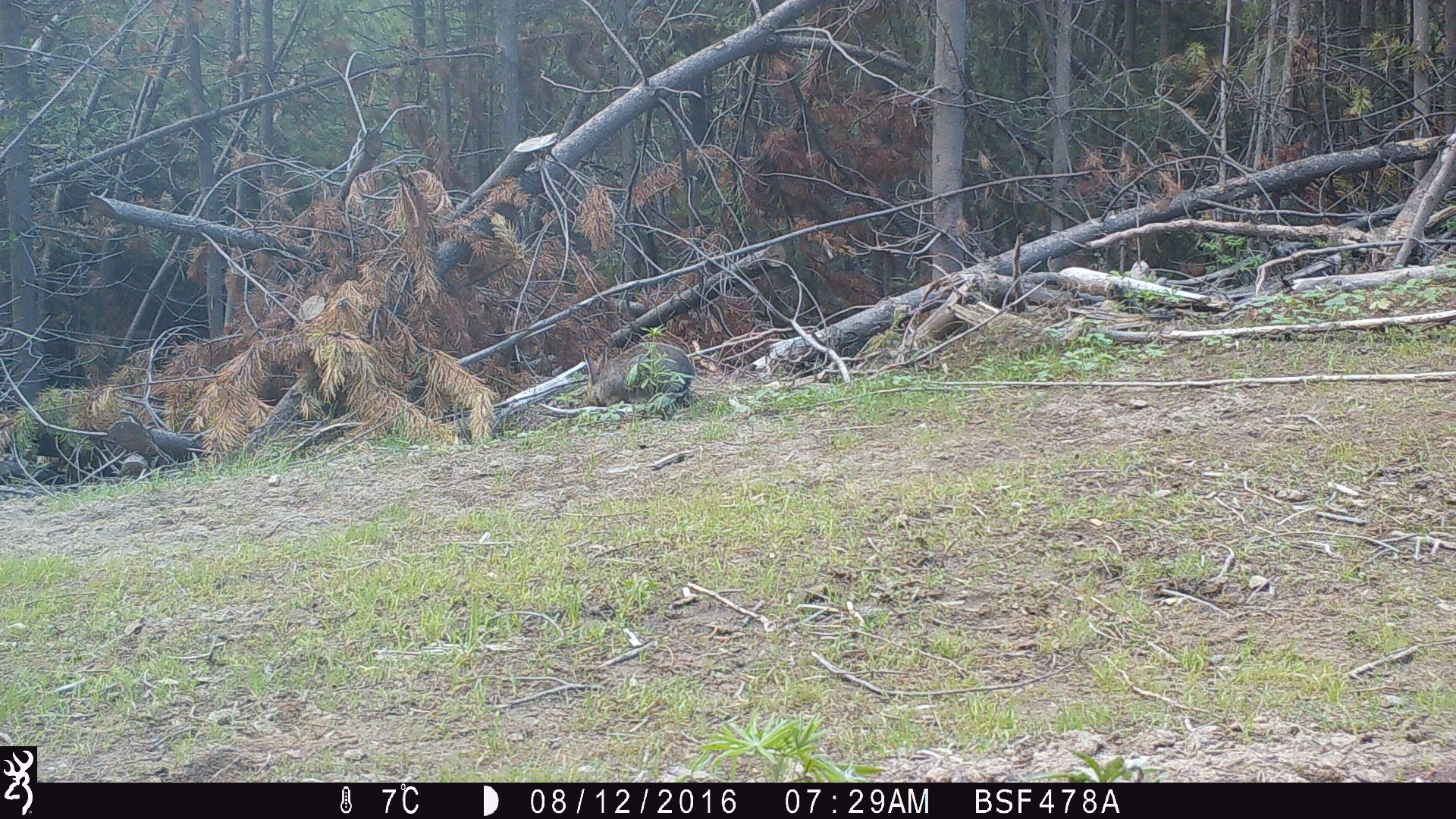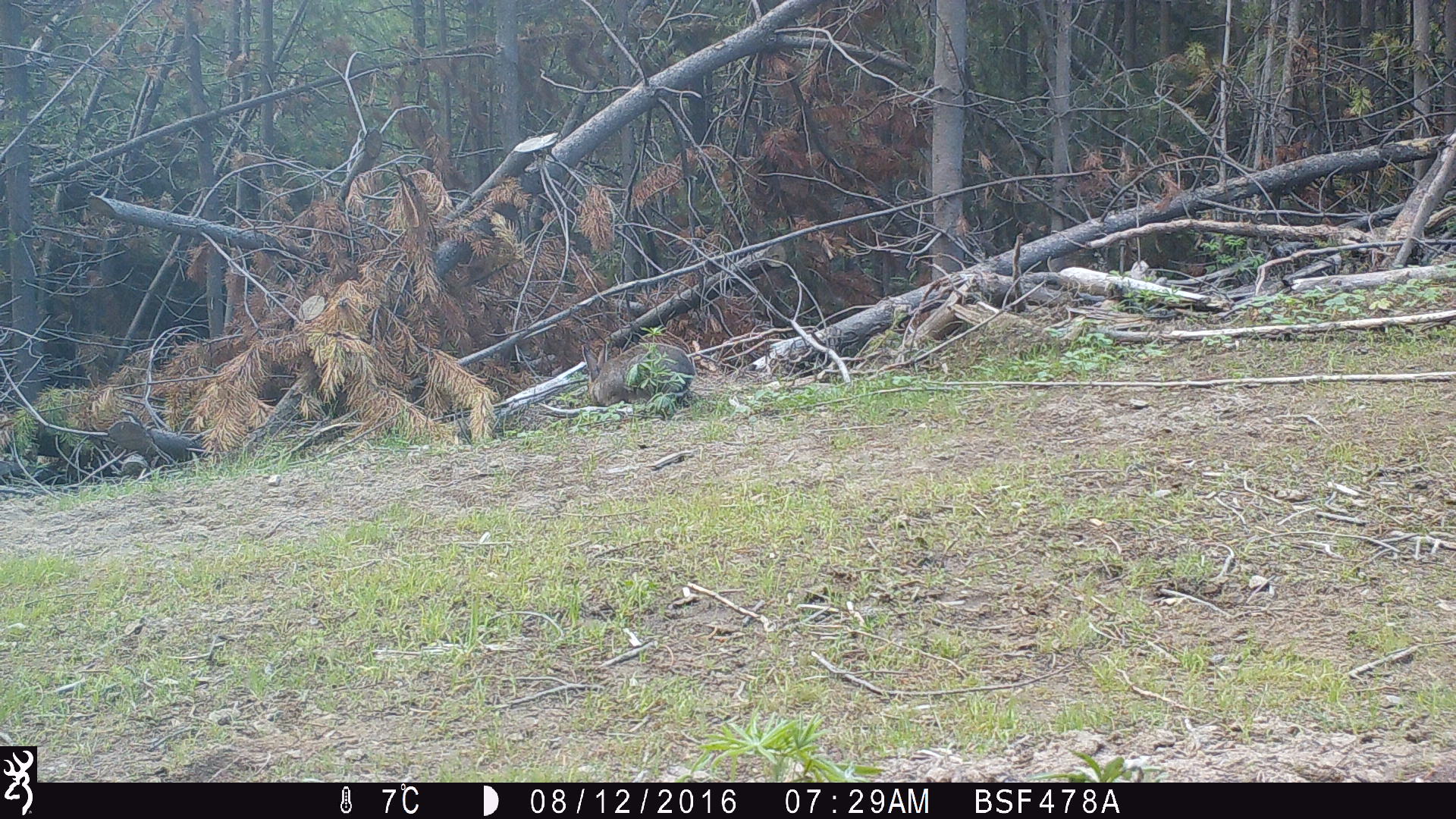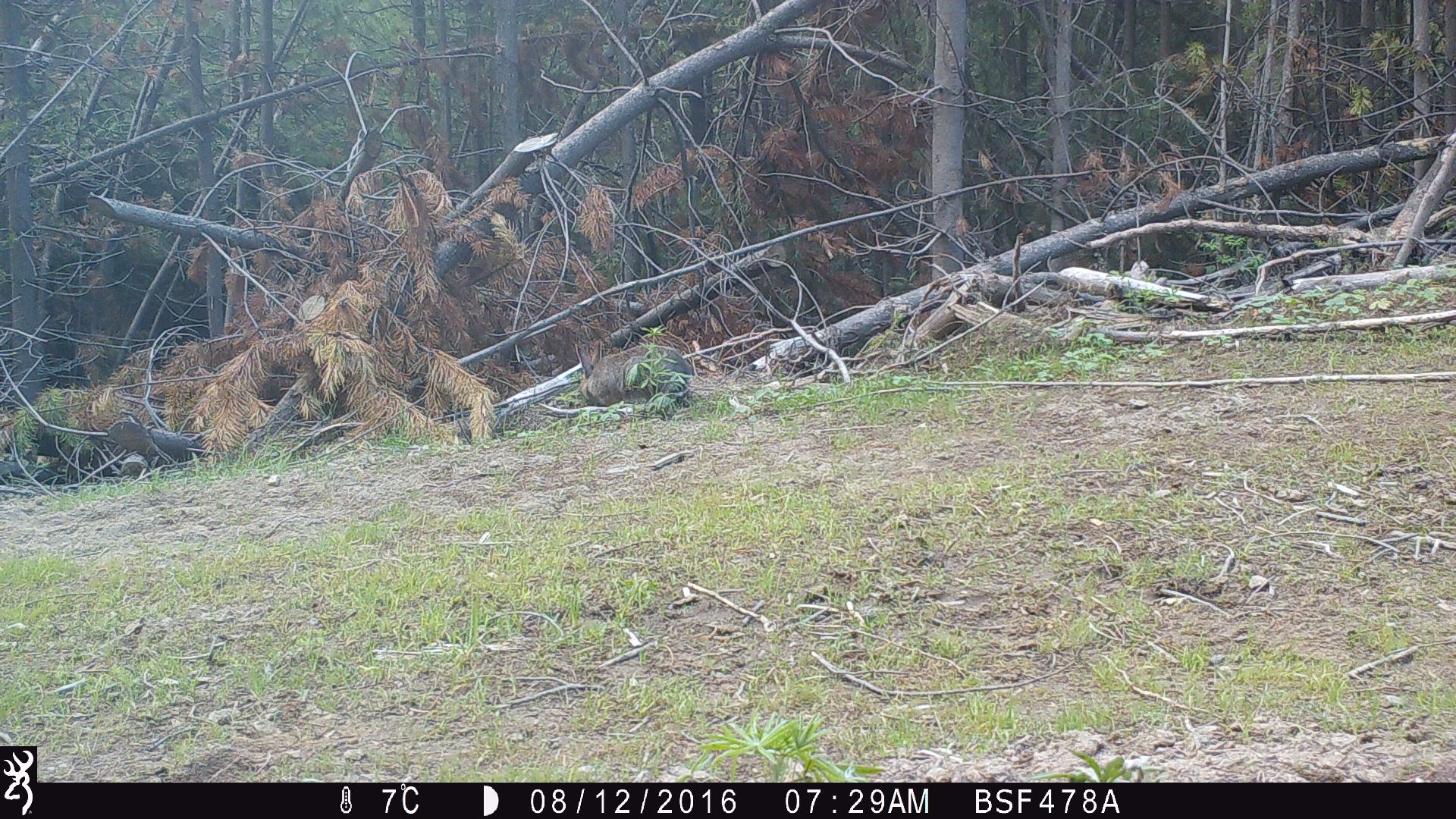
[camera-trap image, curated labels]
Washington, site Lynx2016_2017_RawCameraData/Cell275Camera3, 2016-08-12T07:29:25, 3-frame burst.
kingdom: Animalia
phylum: Chordata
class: Mammalia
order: Lagomorpha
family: Leporidae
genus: Lepus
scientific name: Lepus americanus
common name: snowshoe hare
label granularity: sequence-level